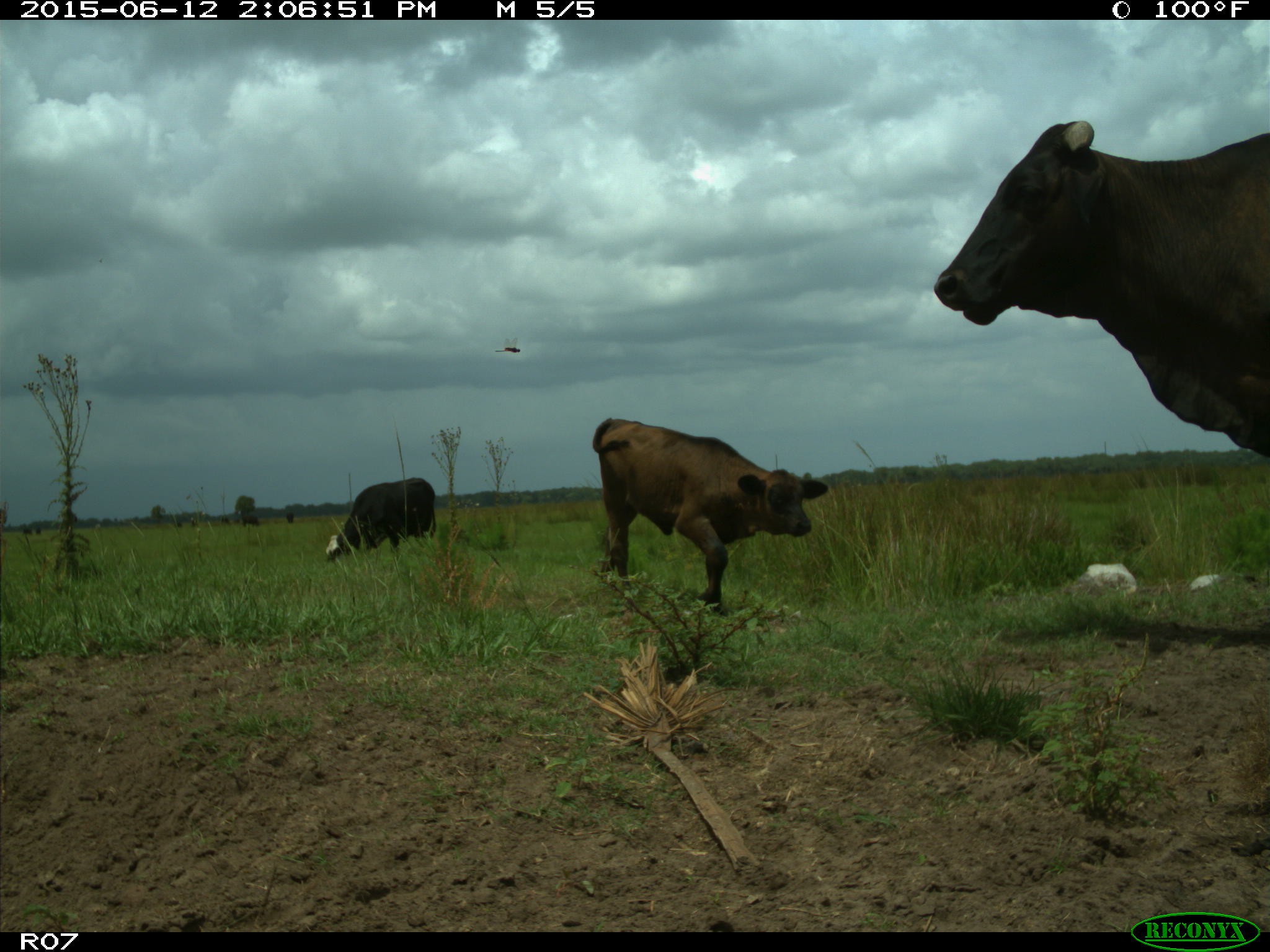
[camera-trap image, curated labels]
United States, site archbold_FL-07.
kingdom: Animalia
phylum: Chordata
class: Mammalia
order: Artiodactyla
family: Bovidae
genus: Bos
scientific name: Bos taurus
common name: domestic cow